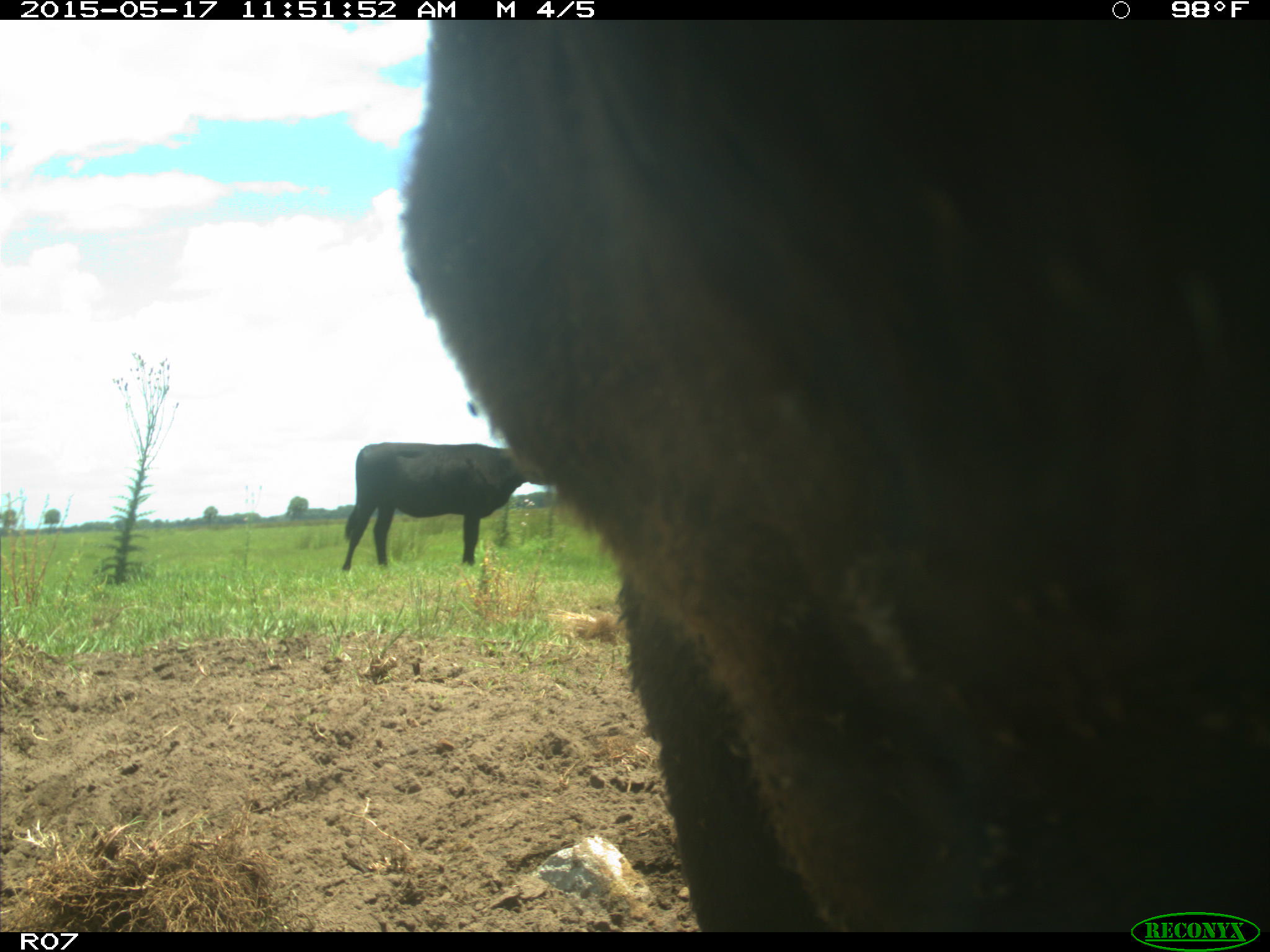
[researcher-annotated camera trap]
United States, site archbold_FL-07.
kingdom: Animalia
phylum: Chordata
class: Mammalia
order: Artiodactyla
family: Bovidae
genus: Bos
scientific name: Bos taurus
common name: domestic cow